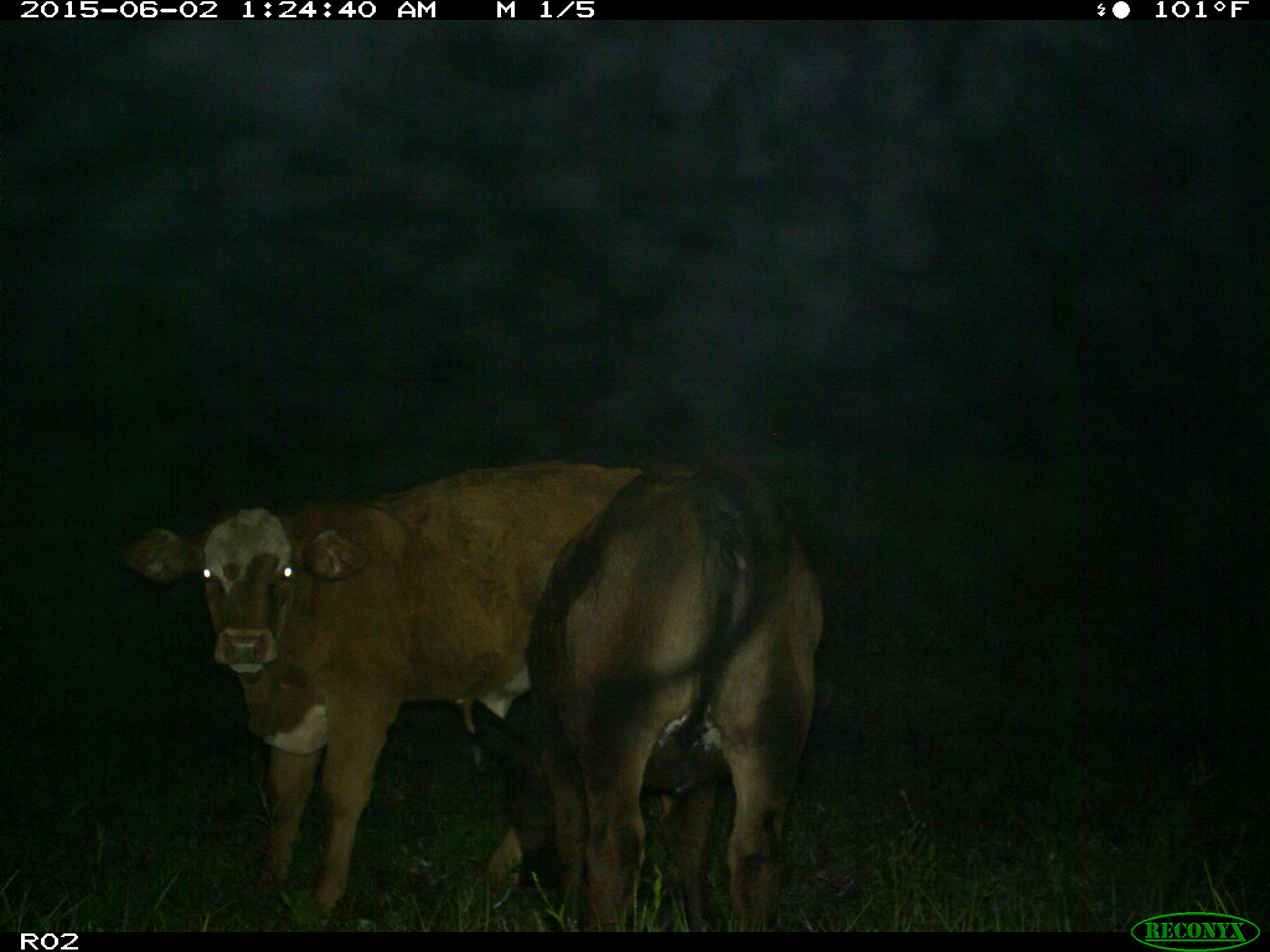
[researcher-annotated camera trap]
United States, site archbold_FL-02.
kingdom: Animalia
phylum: Chordata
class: Mammalia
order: Artiodactyla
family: Bovidae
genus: Bos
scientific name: Bos taurus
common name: domestic cow